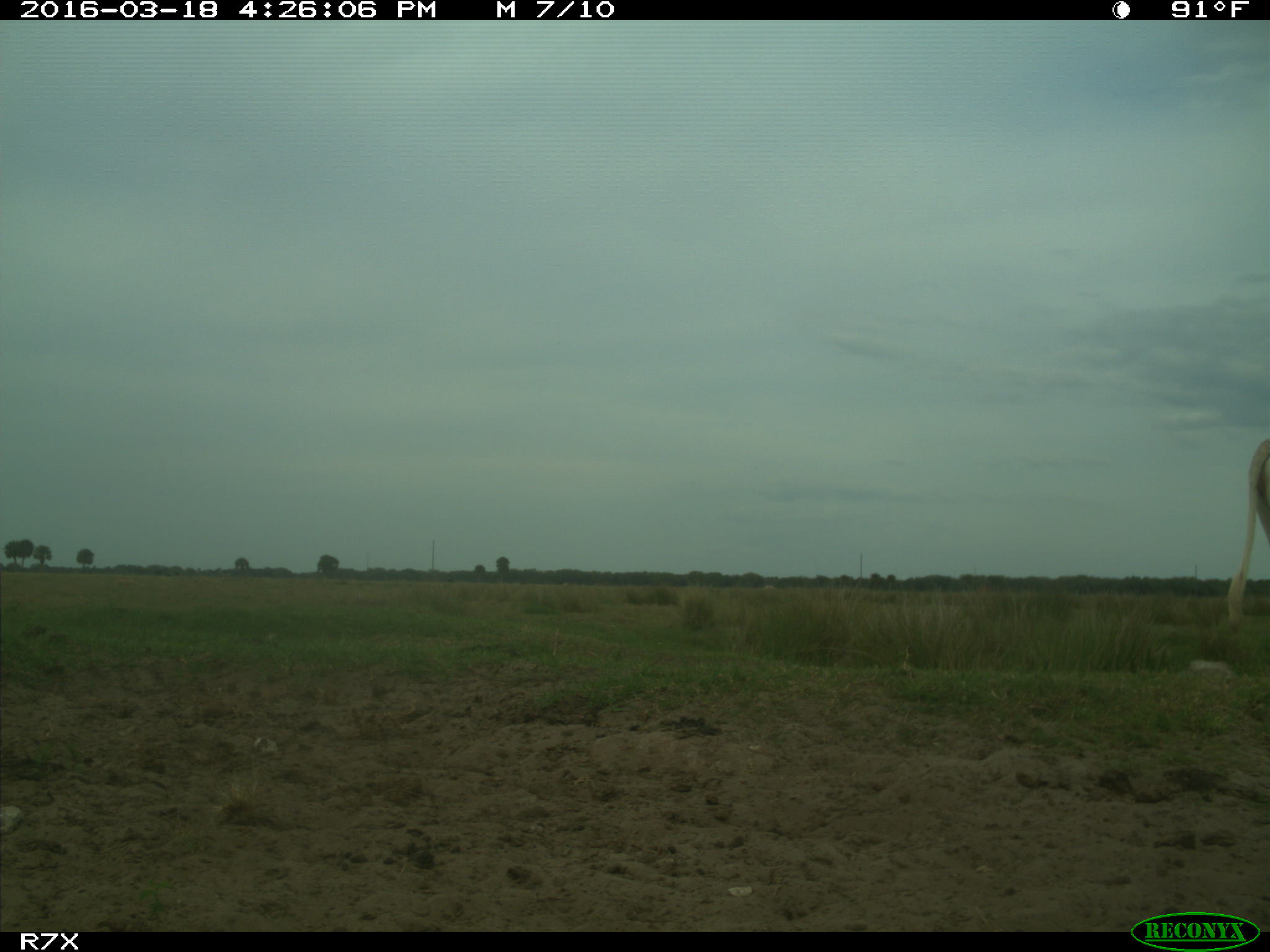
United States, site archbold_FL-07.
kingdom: Animalia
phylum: Chordata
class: Mammalia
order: Artiodactyla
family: Bovidae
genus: Bos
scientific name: Bos taurus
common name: domestic cow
Bos taurus (domestic cow).